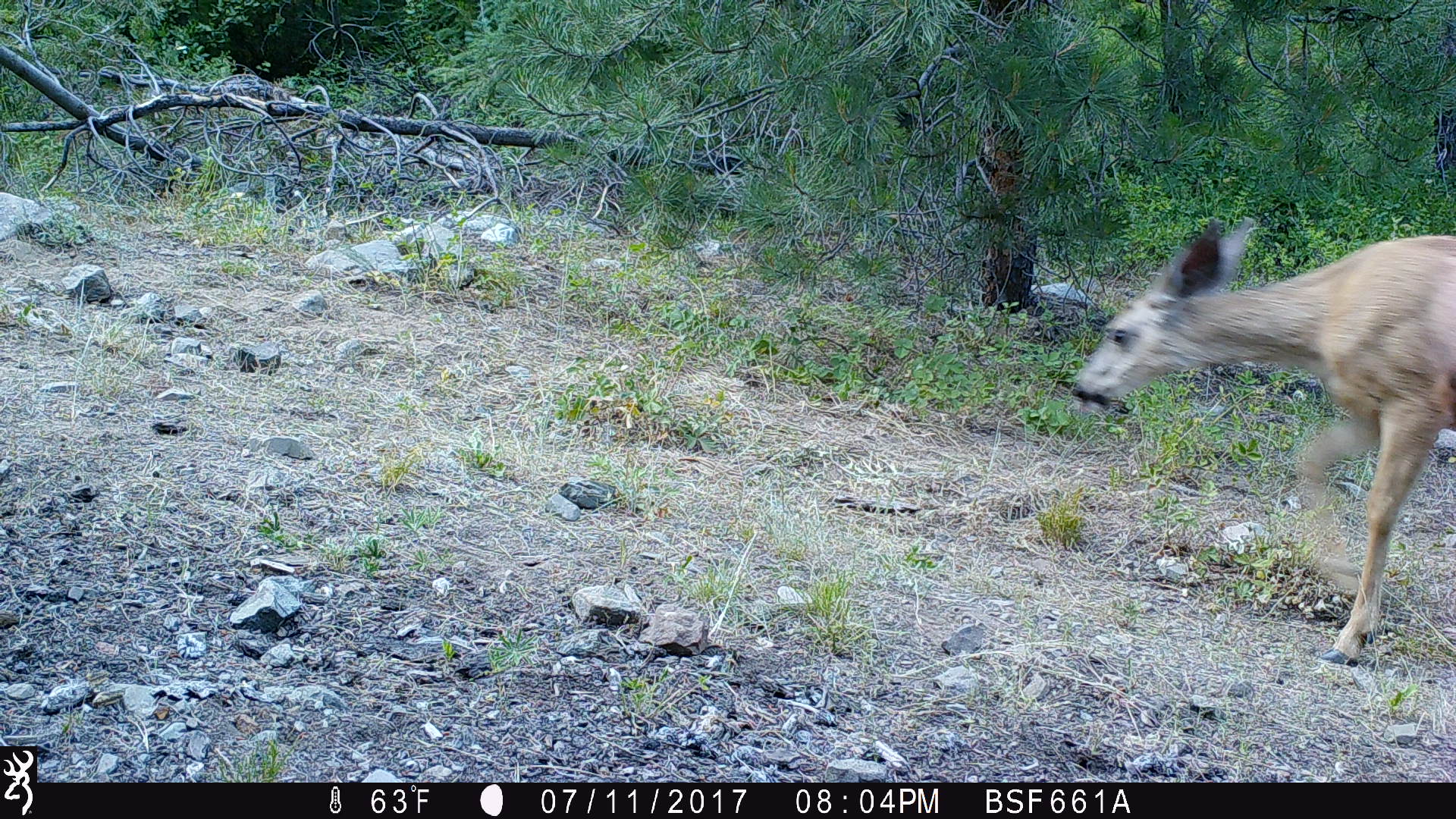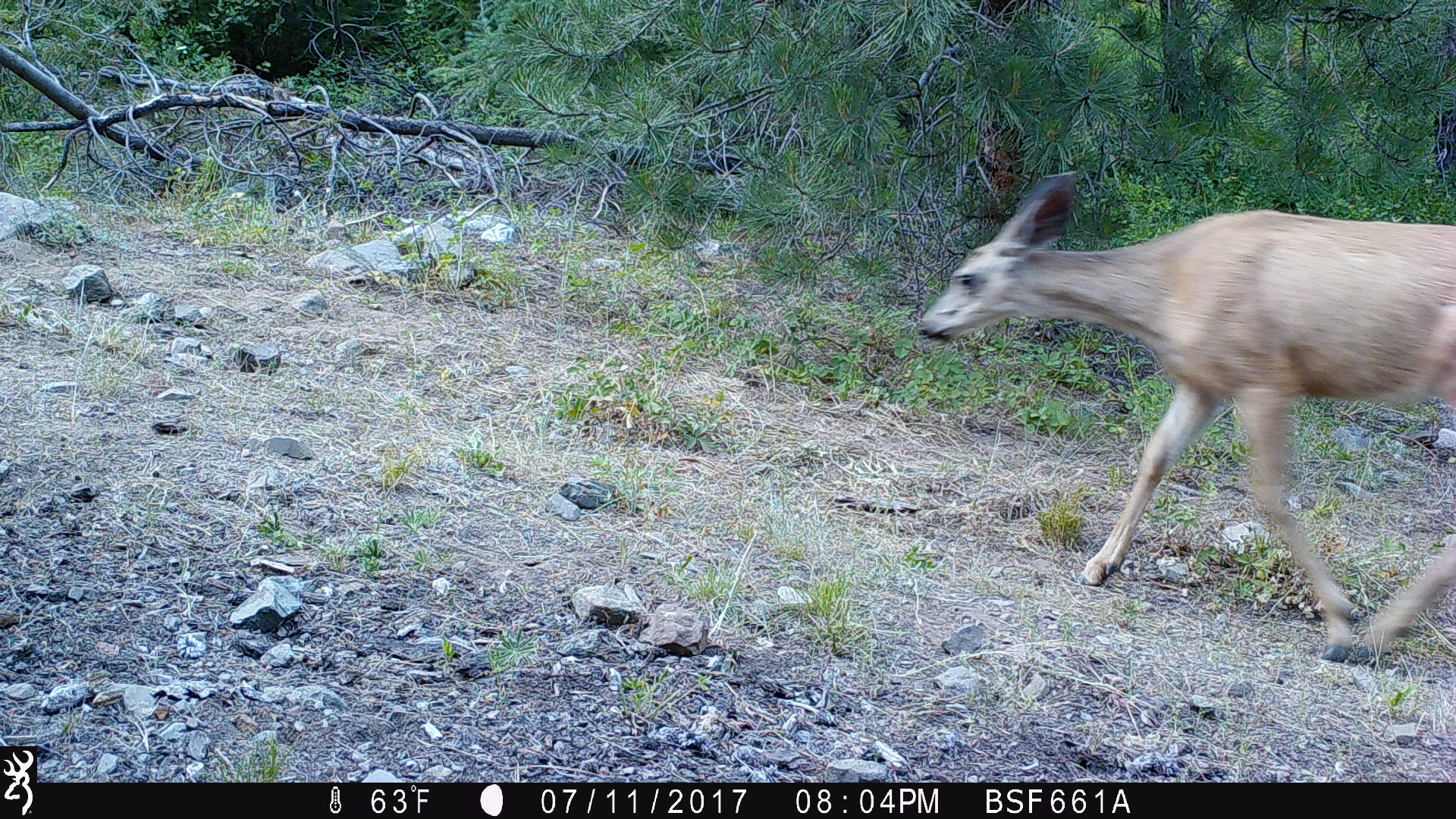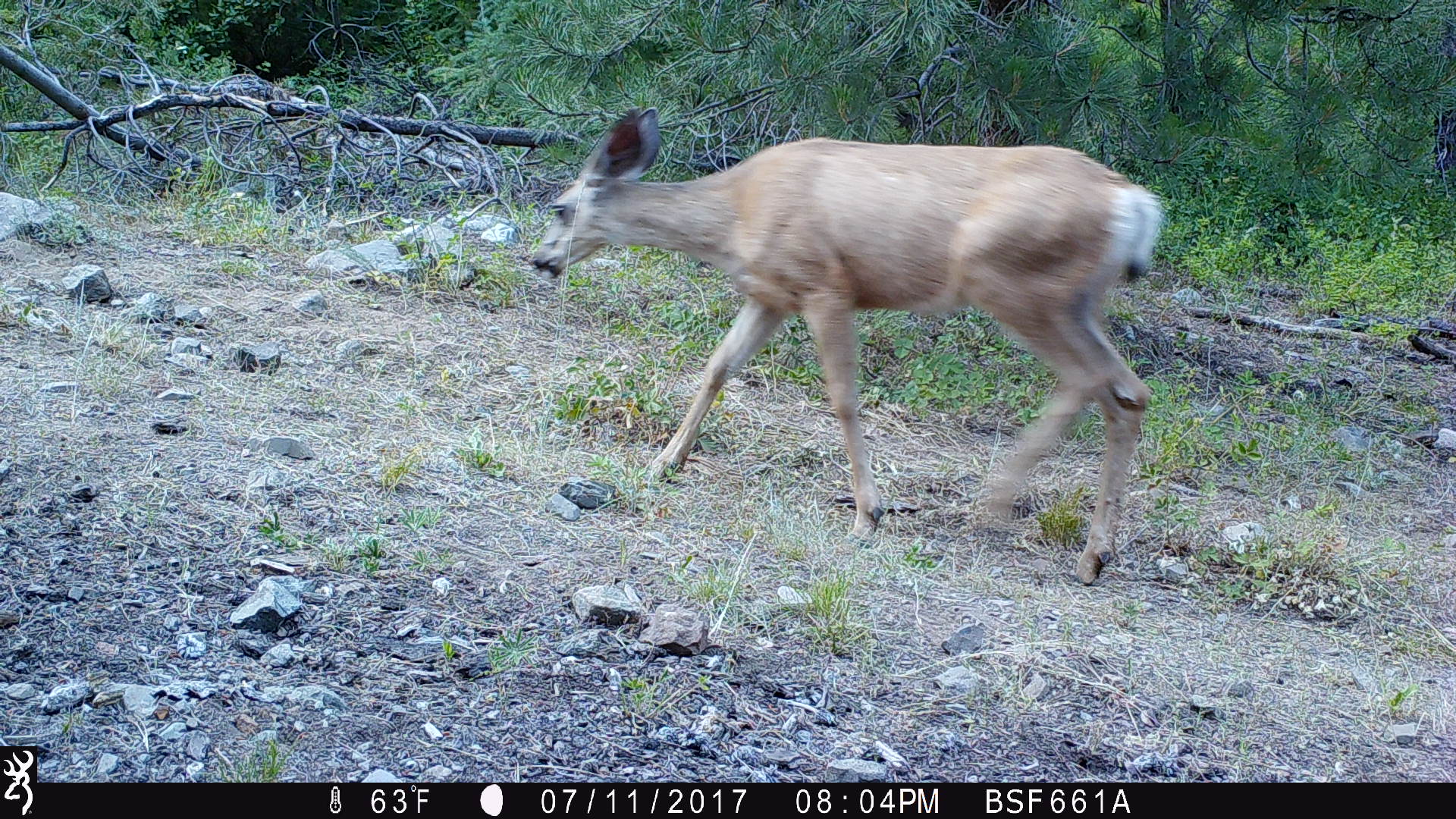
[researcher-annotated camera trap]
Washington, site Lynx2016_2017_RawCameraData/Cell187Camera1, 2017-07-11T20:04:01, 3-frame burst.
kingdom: Animalia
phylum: Chordata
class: Mammalia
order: Artiodactyla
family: Cervidae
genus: Odocoileus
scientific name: Odocoileus hemionus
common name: mule deer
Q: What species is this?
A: Odocoileus hemionus (mule deer).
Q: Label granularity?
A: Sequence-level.